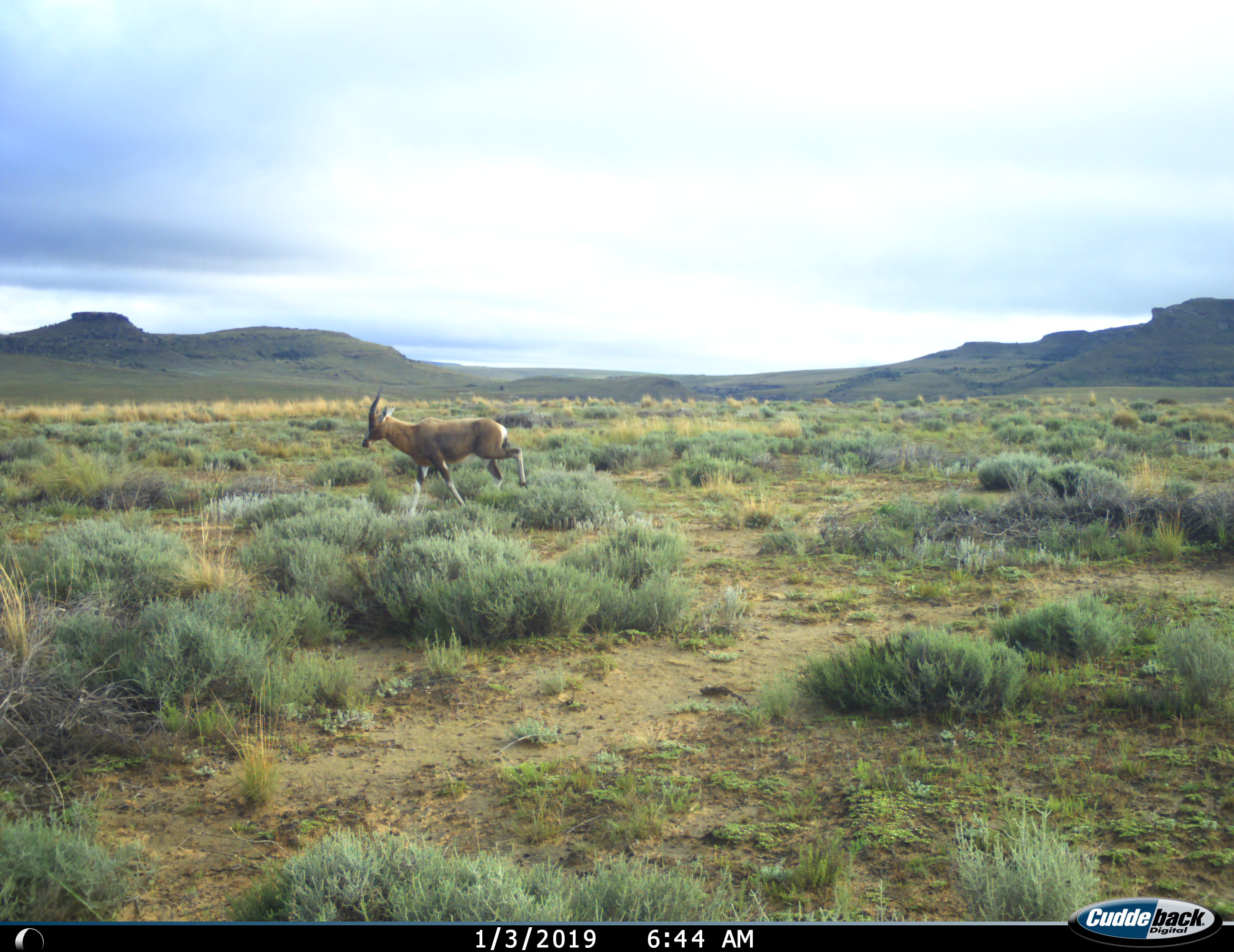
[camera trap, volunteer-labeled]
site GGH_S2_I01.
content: unidentified animal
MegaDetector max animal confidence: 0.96